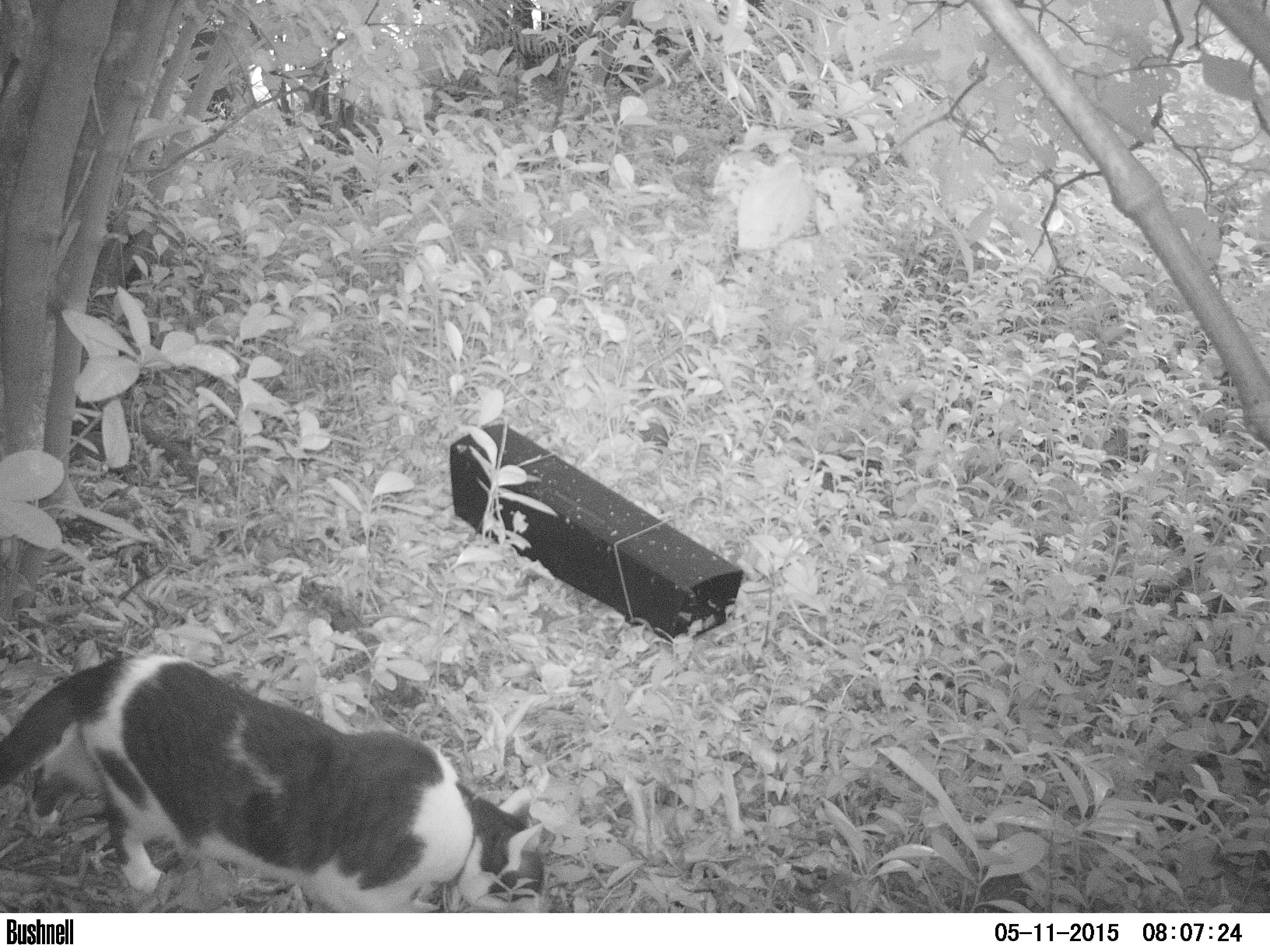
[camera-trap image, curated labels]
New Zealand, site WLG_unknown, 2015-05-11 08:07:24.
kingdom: Animalia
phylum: Chordata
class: Mammalia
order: Carnivora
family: Felidae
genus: Felis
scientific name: Felis catus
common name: domestic cat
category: cat